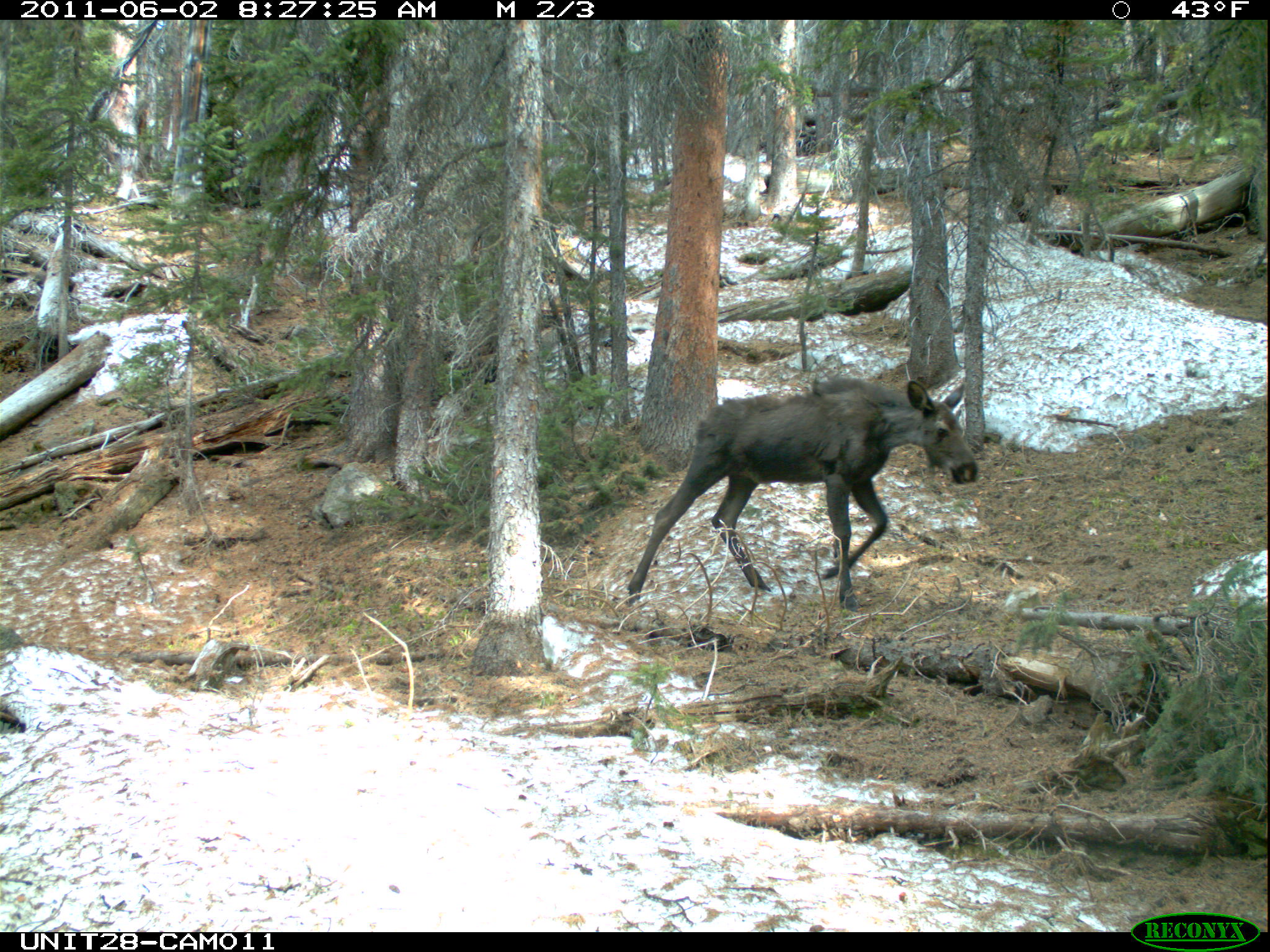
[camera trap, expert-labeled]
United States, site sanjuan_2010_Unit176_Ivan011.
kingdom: Animalia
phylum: Chordata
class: Mammalia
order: Artiodactyla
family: Cervidae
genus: Alces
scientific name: Alces alces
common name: moose